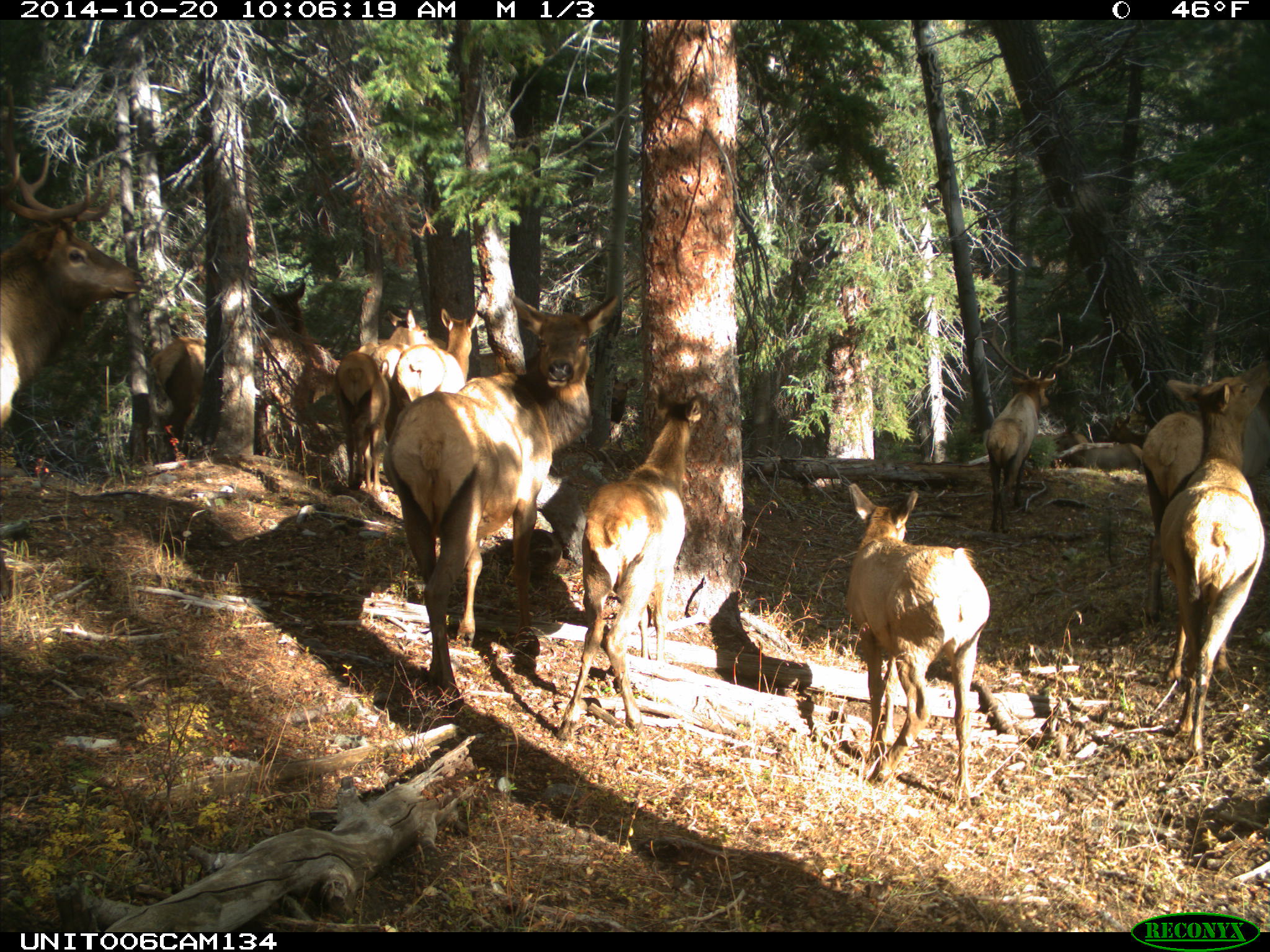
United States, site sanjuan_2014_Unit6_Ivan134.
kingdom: Animalia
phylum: Chordata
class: Mammalia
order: Artiodactyla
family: Cervidae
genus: Cervus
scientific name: Cervus elaphus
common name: red deer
Cervus elaphus (red deer).